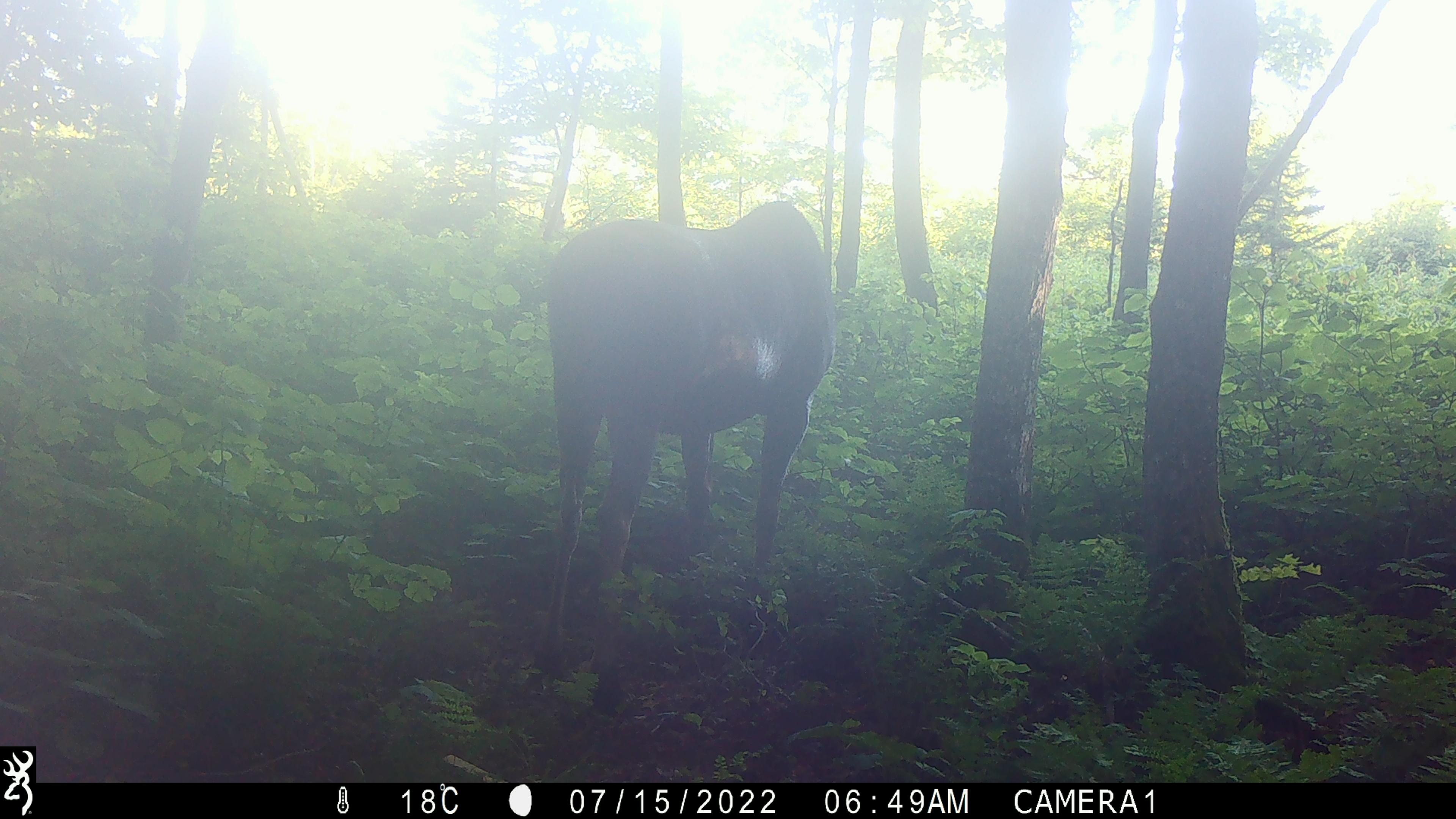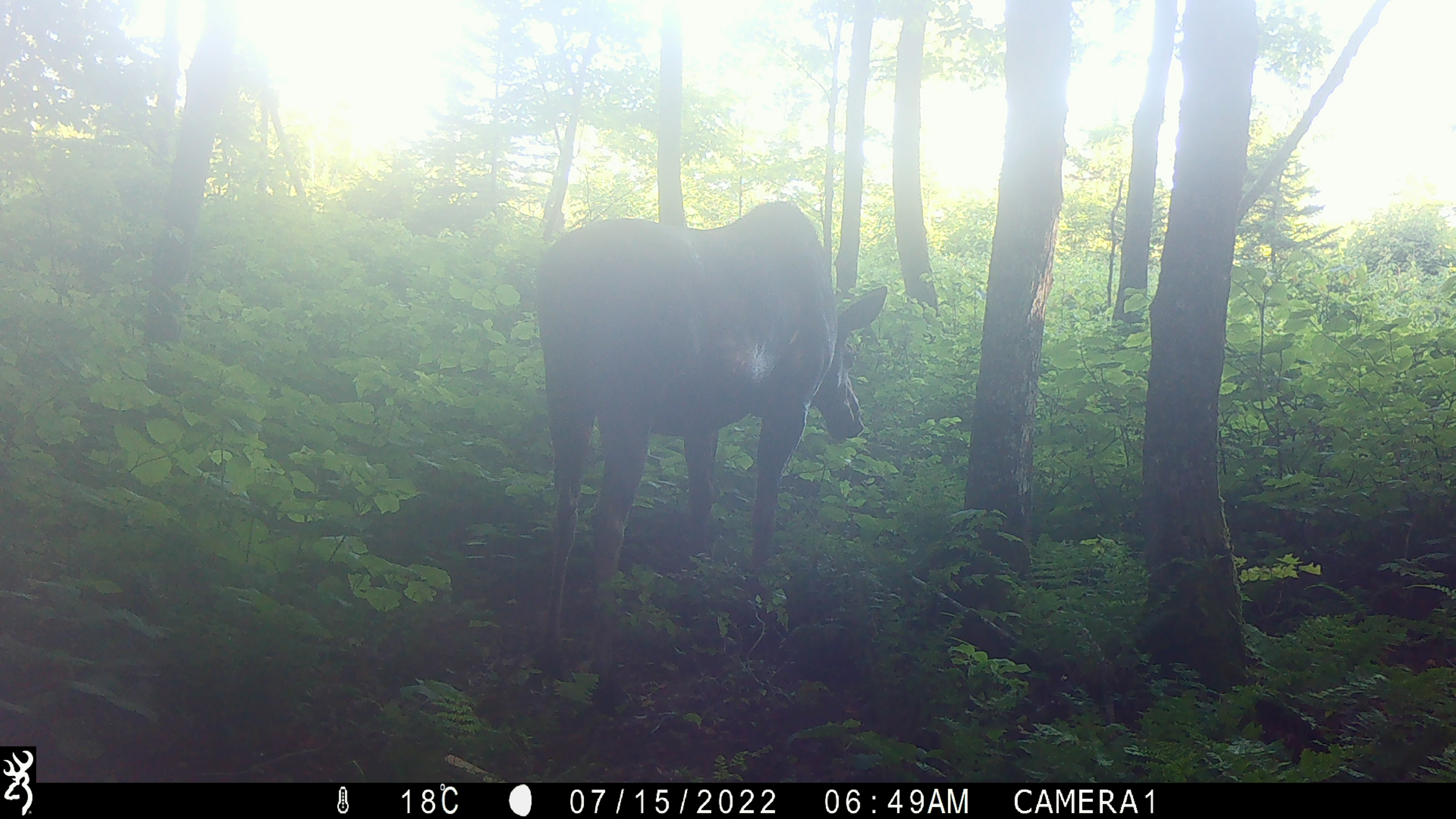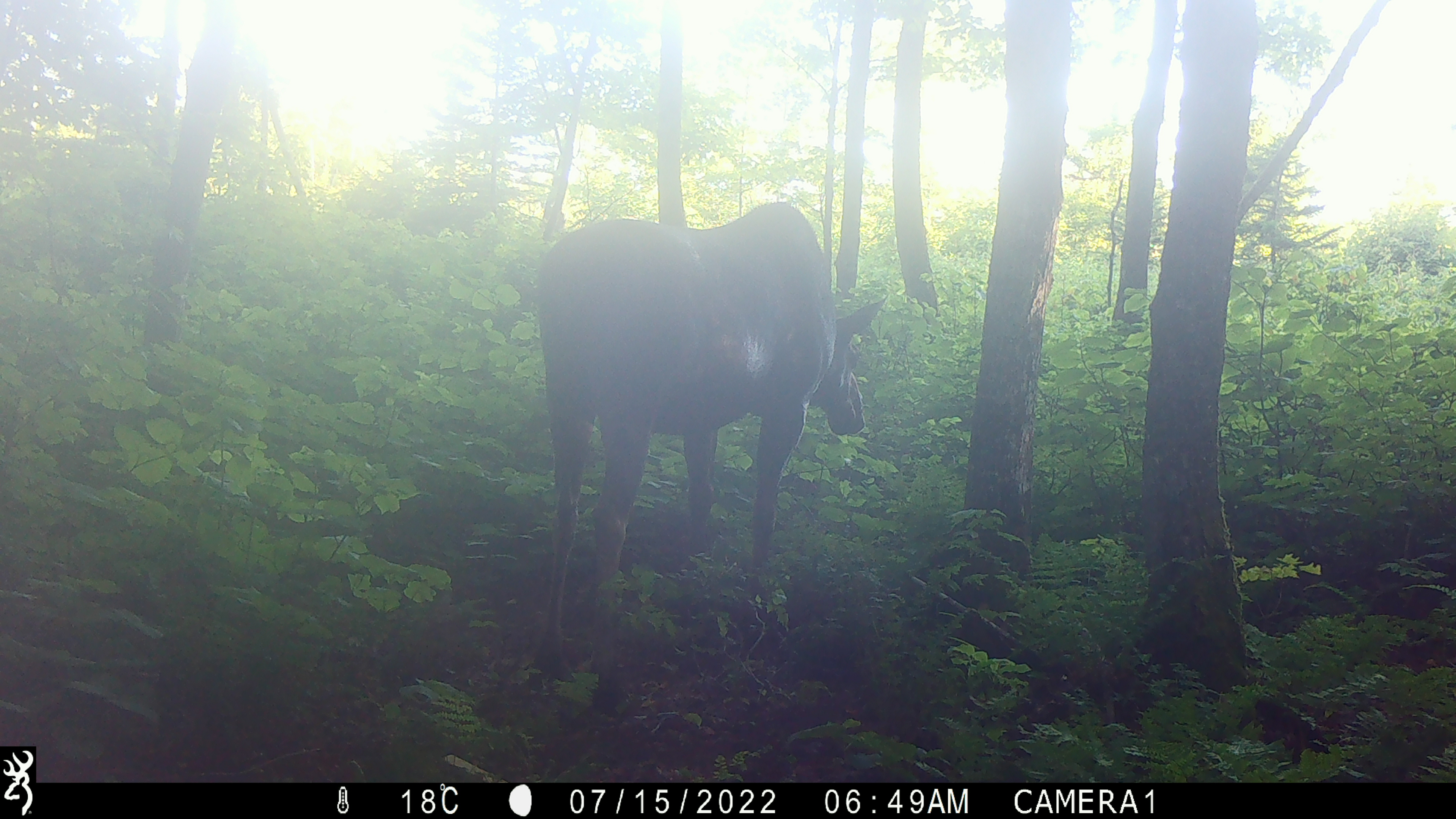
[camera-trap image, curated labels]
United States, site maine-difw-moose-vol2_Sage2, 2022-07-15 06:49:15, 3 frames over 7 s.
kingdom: Animalia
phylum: Chordata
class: Mammalia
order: Artiodactyla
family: Cervidae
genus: Alces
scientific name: Alces alces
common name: moose